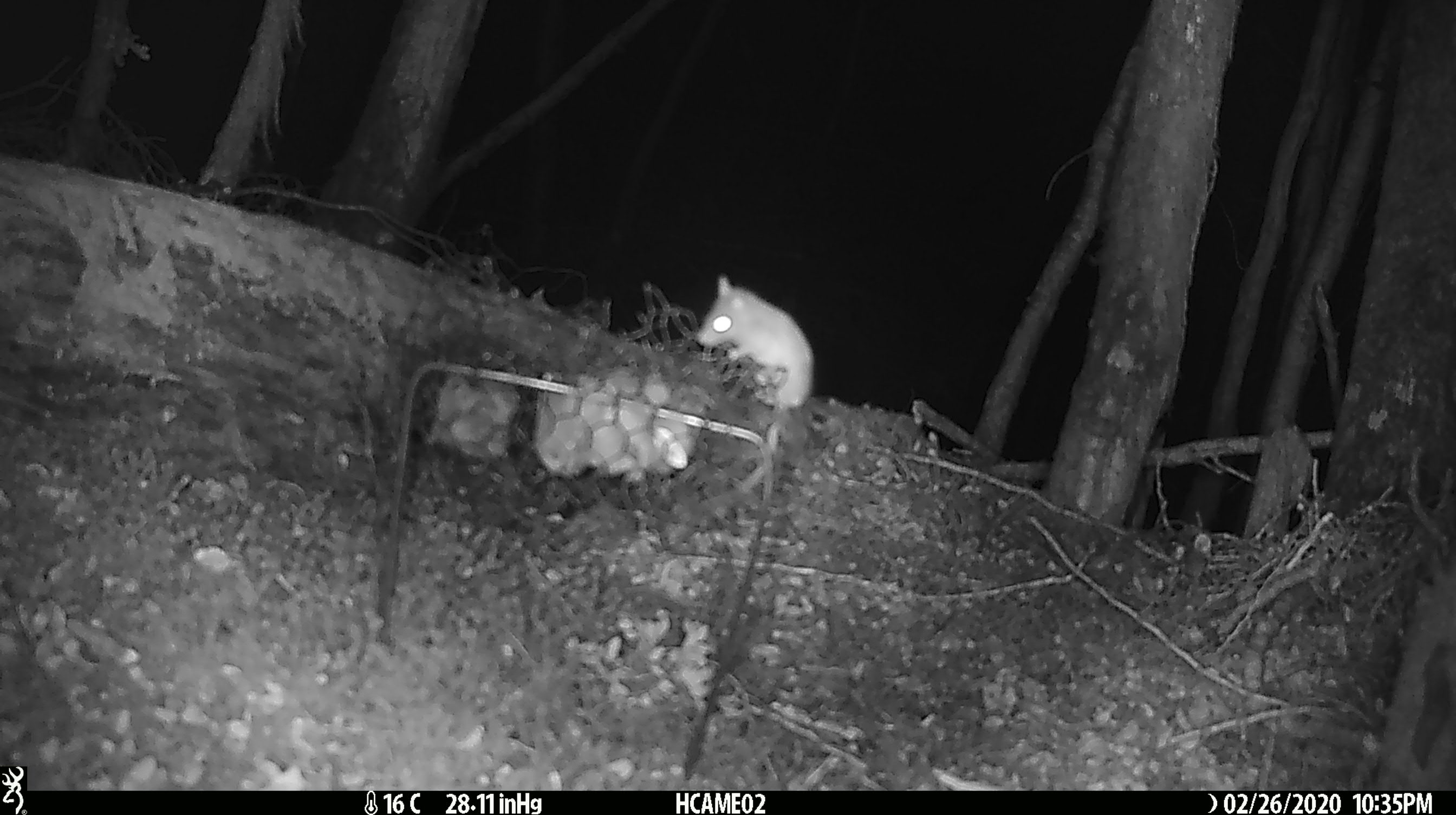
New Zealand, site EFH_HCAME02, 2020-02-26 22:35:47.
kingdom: Animalia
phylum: Chordata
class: Mammalia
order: Rodentia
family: Muridae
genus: Mus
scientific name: Mus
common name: mouse